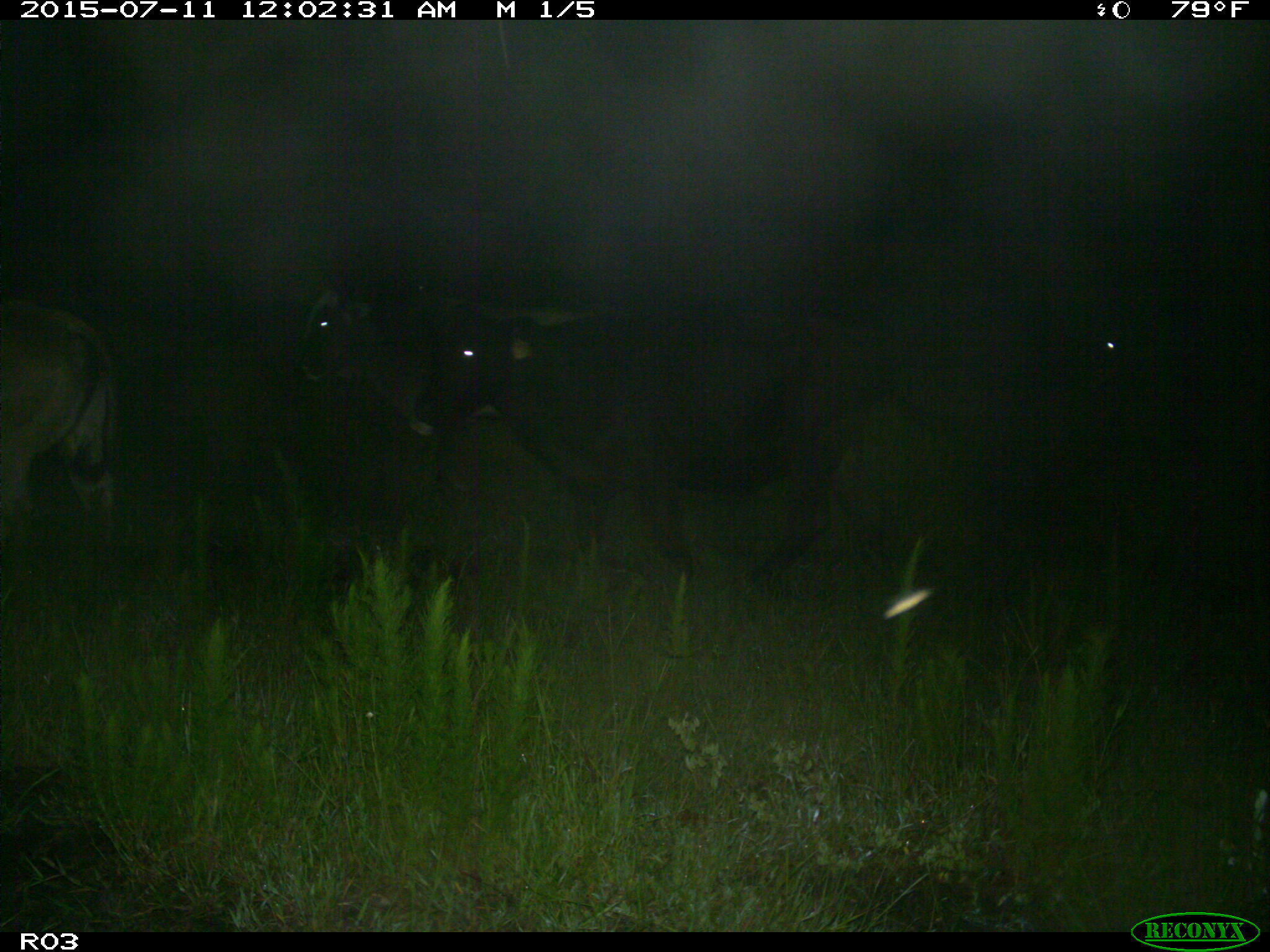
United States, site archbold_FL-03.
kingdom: Animalia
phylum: Chordata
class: Mammalia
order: Artiodactyla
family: Bovidae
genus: Bos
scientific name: Bos taurus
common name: domestic cow